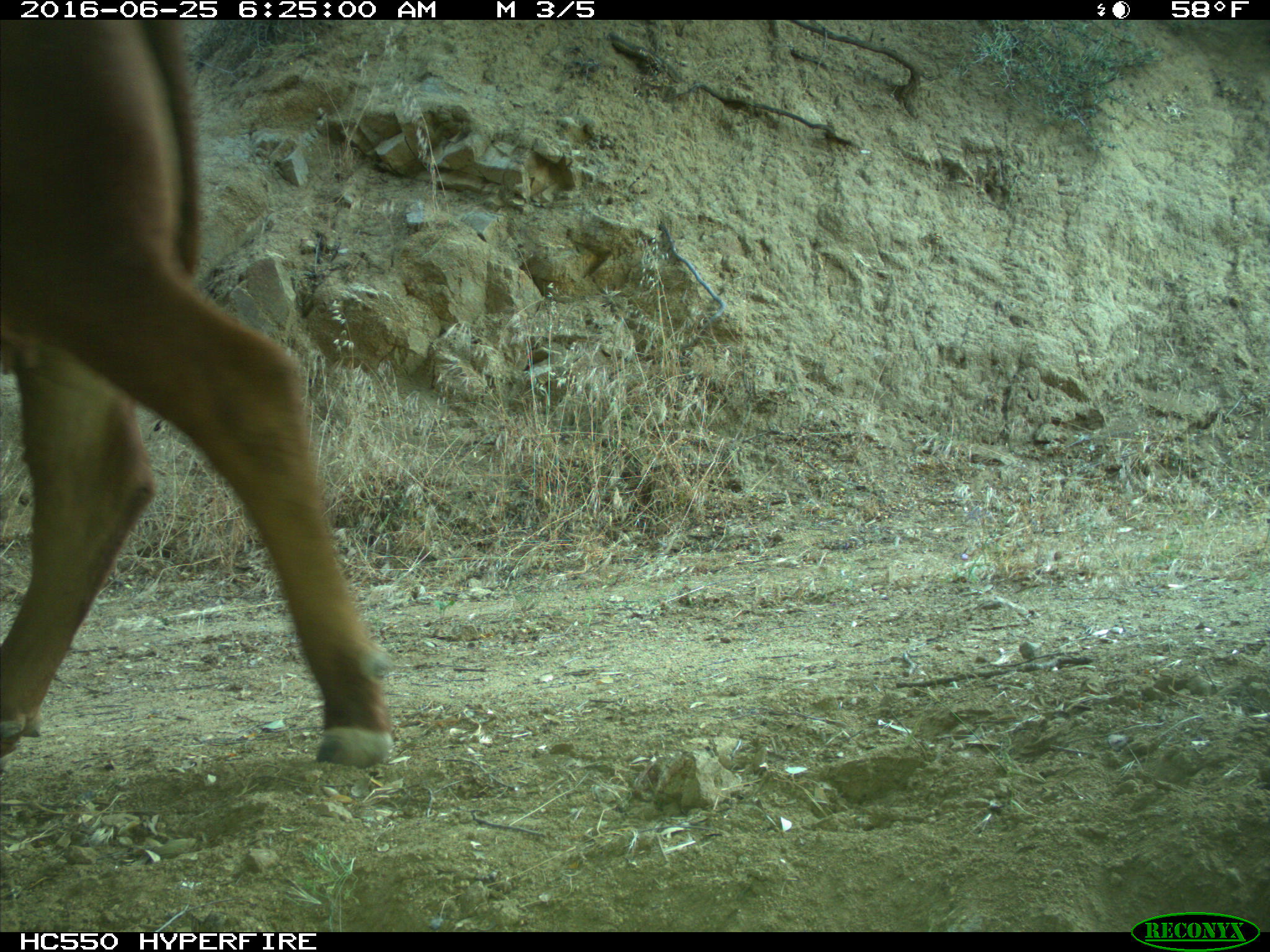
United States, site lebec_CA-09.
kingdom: Animalia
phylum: Chordata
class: Mammalia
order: Artiodactyla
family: Bovidae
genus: Bos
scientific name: Bos taurus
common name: domestic cow